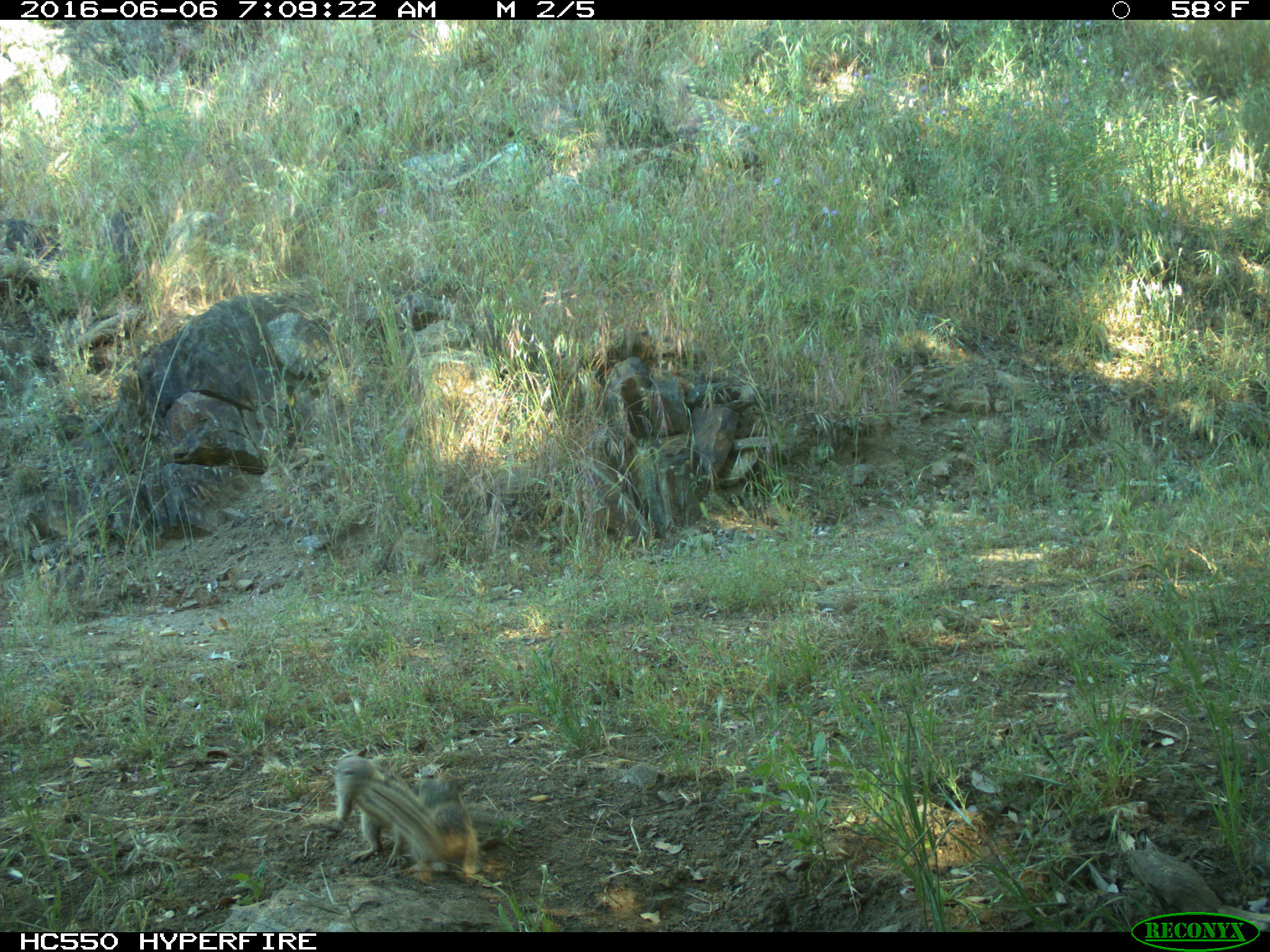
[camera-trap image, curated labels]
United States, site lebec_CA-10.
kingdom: Animalia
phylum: Chordata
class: Mammalia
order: Rodentia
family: Sciuridae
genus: Otospermophilus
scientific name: Otospermophilus beecheyi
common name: california ground squirrel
Otospermophilus beecheyi (california ground squirrel).